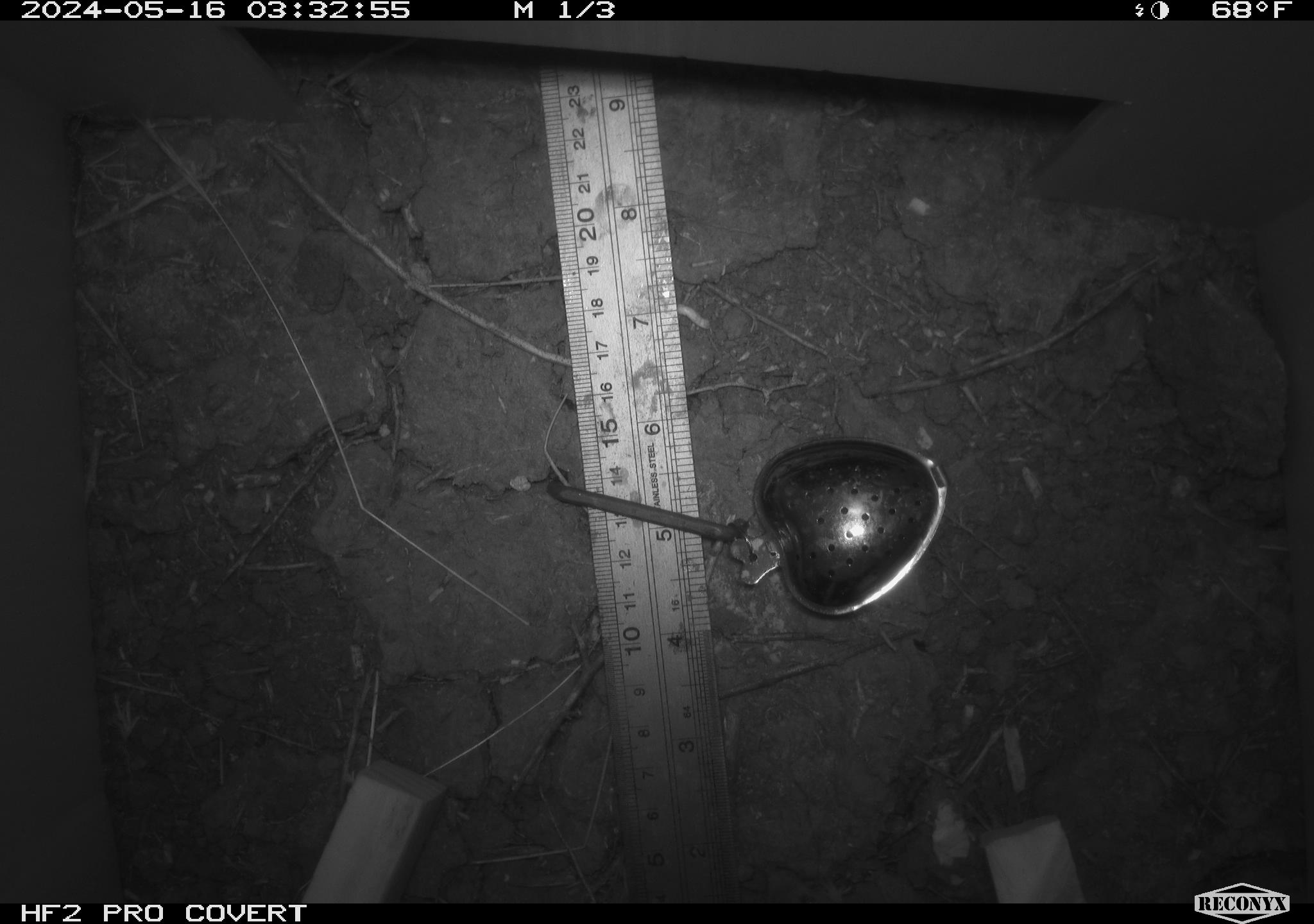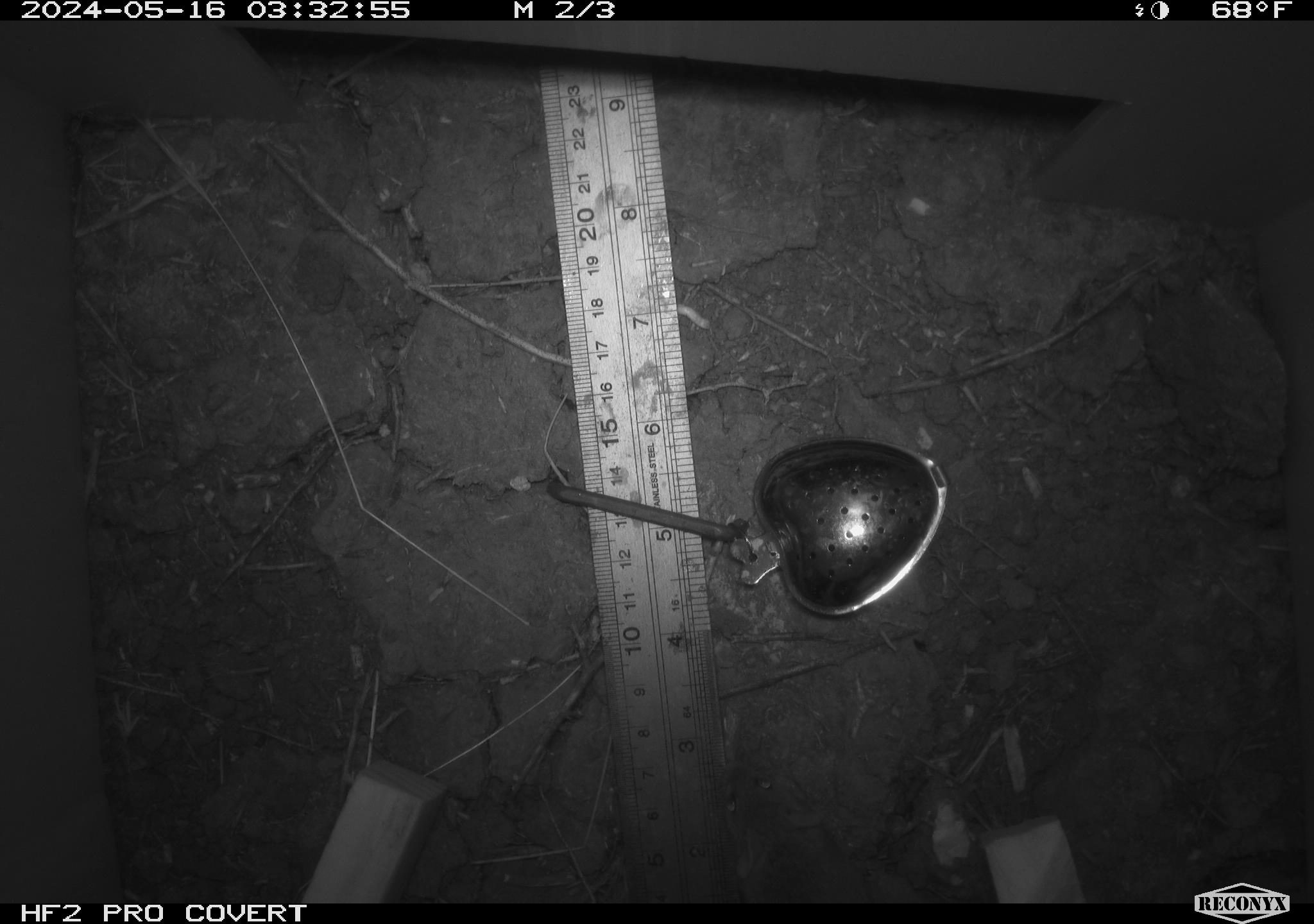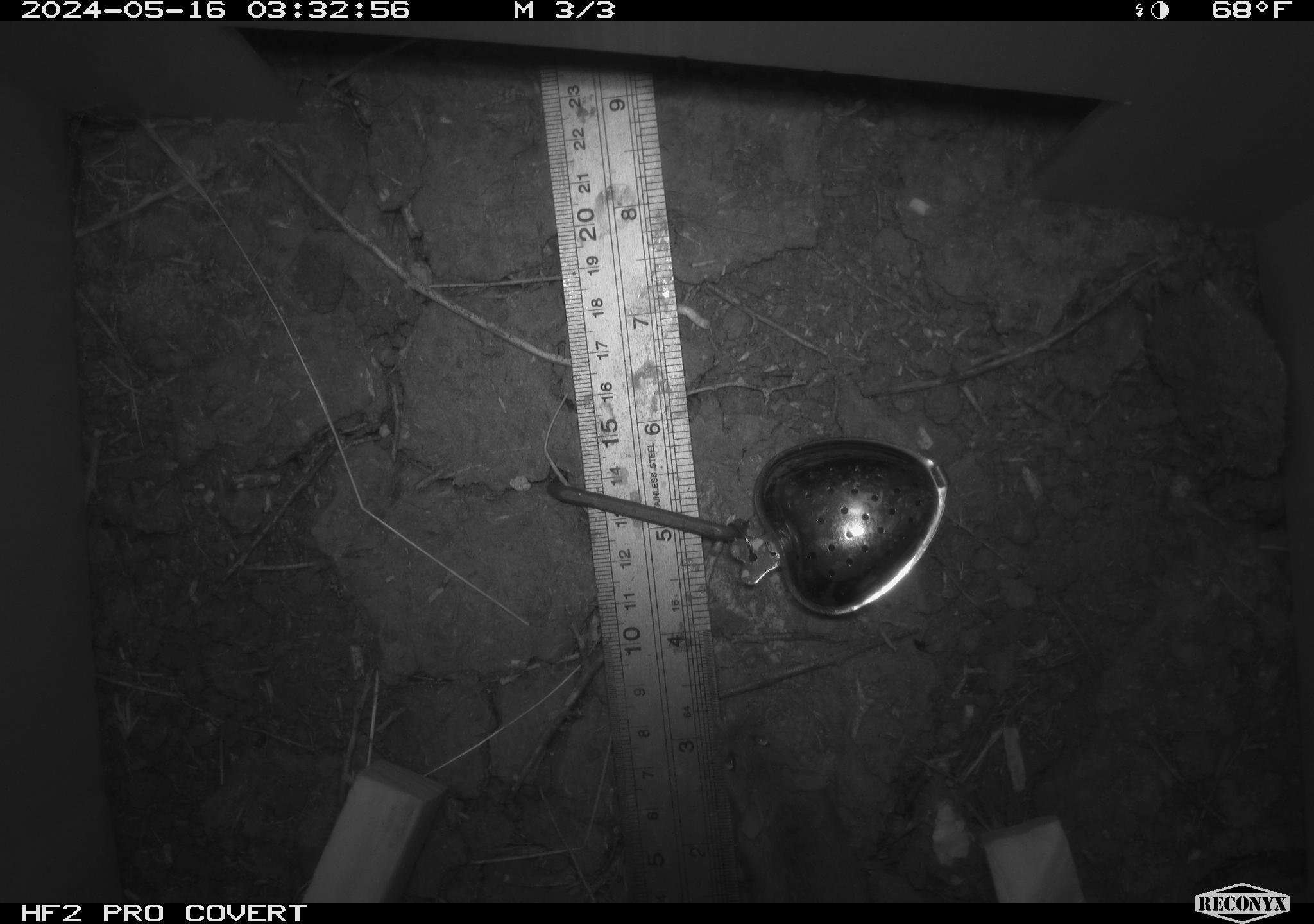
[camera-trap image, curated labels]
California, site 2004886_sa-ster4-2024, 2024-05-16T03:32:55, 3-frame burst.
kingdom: Animalia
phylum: Chordata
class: Mammalia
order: Rodentia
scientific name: Rodentia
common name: mouse species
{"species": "mouse species (Rodentia)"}